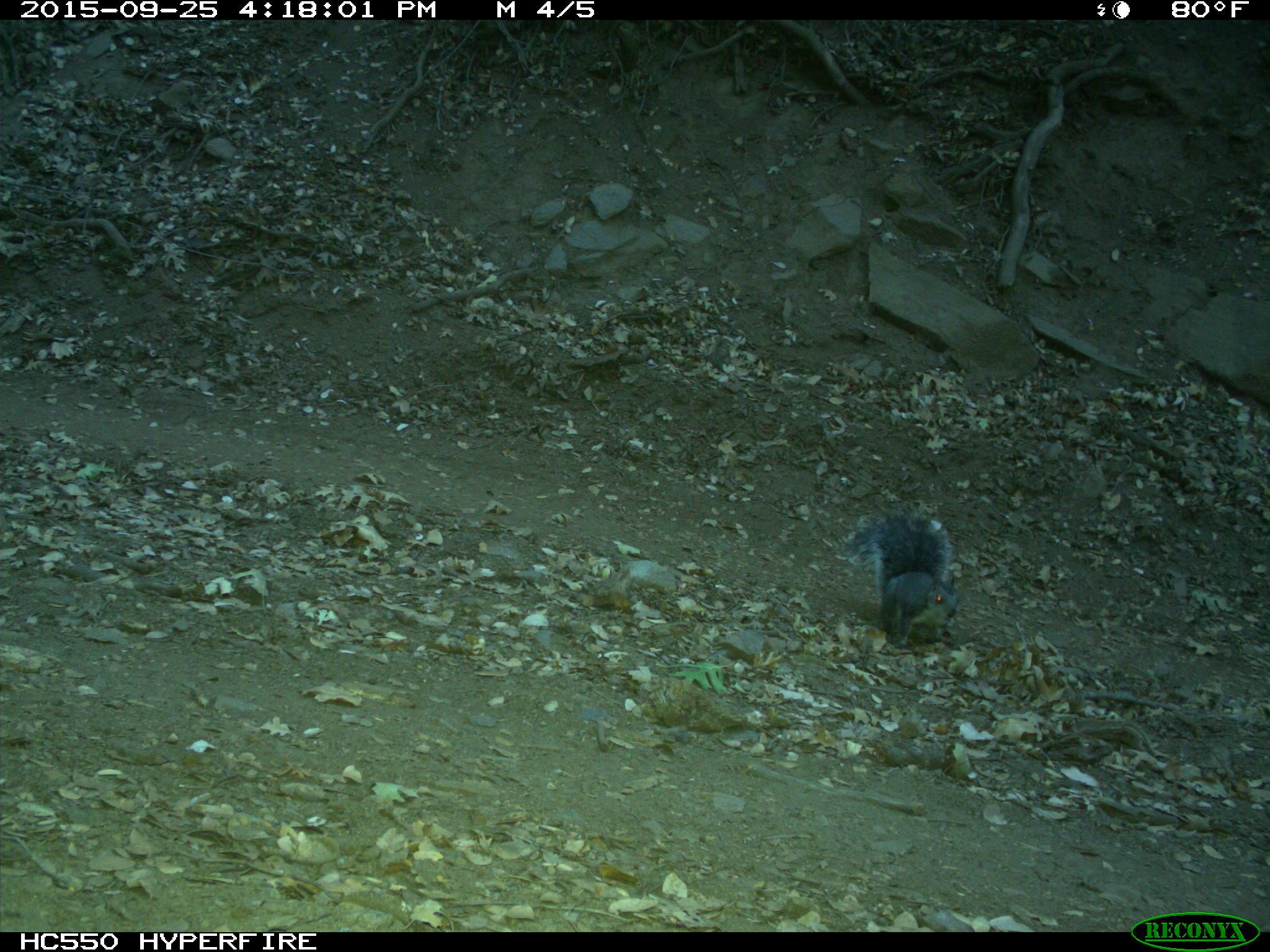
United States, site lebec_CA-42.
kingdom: Animalia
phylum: Chordata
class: Mammalia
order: Rodentia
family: Sciuridae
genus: Sciurus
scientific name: Sciurus carolinensis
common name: eastern gray squirrel